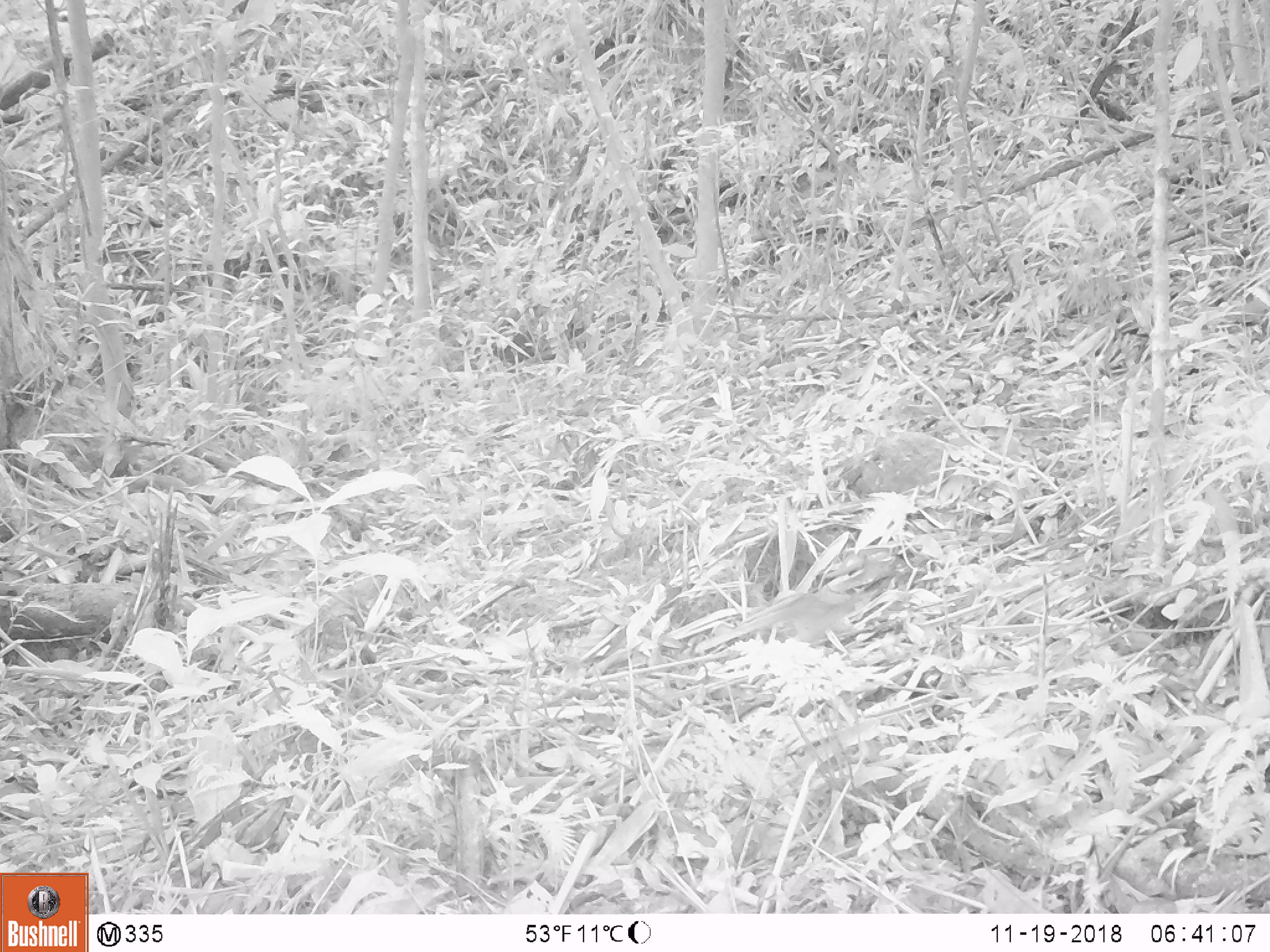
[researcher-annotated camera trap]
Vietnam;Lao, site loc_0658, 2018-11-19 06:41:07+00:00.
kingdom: Animalia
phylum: Chordata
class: Aves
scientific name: Aves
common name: bird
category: unidentified bird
Unidentified bird (bird) (Aves). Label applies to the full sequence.